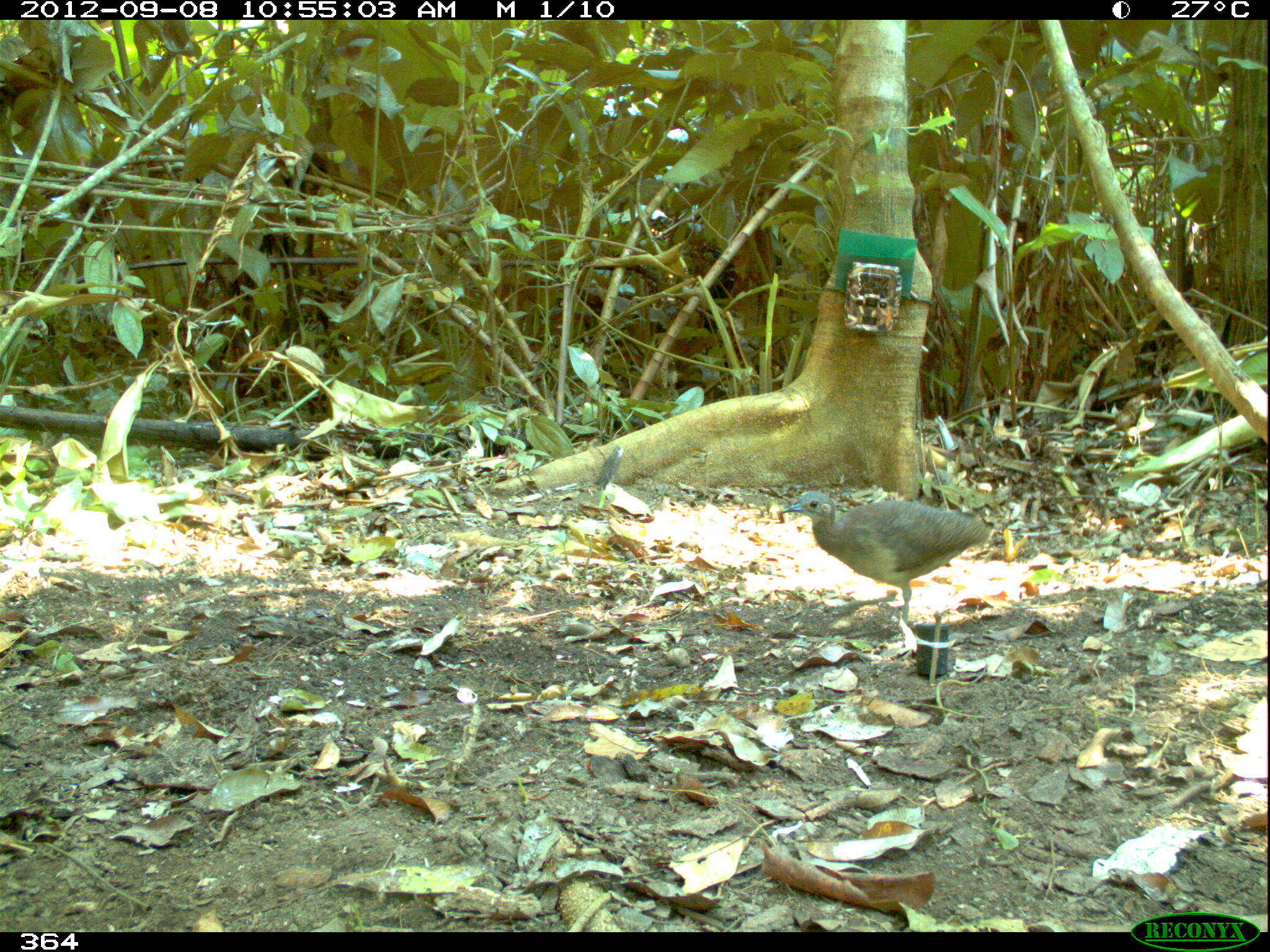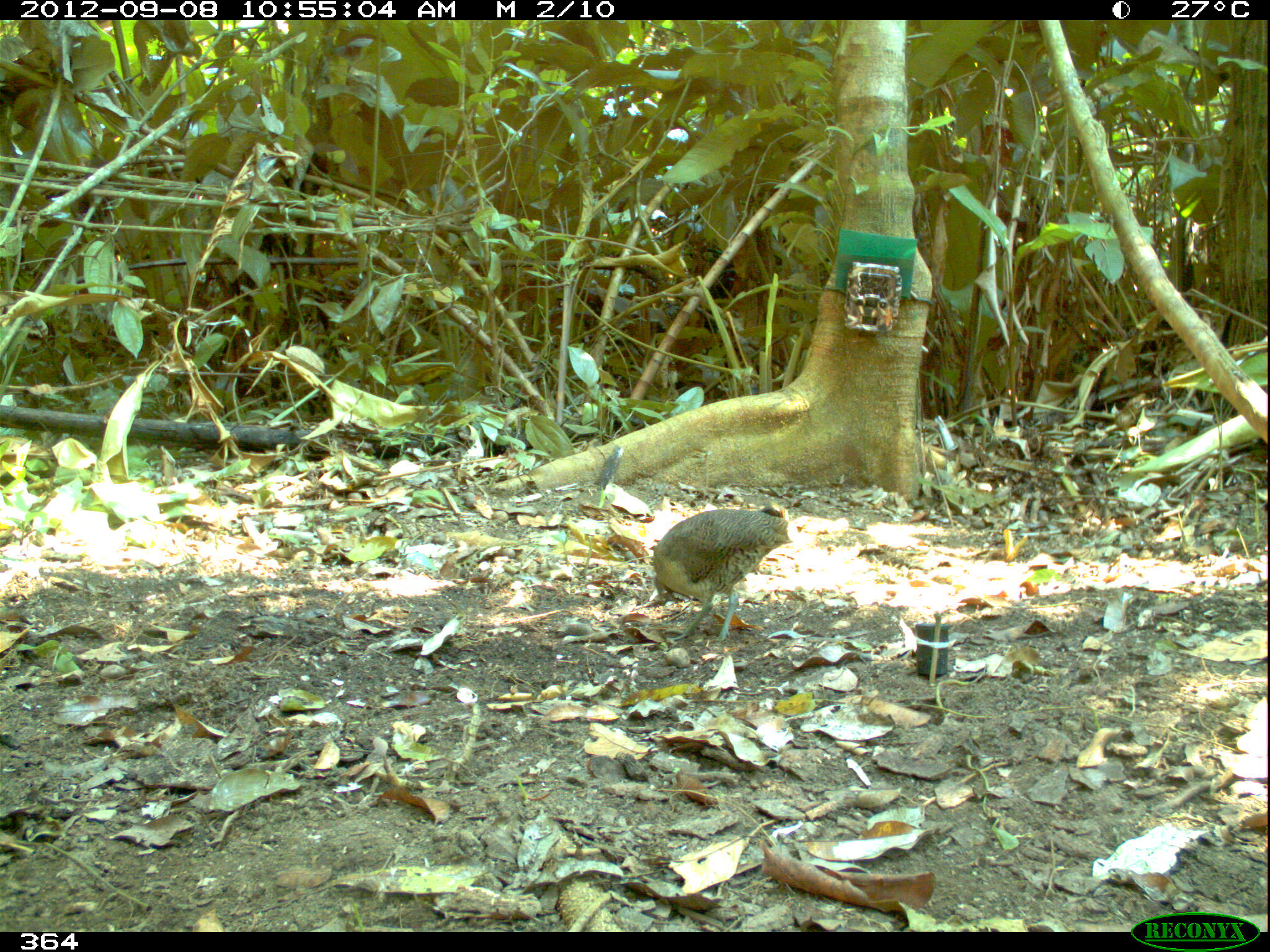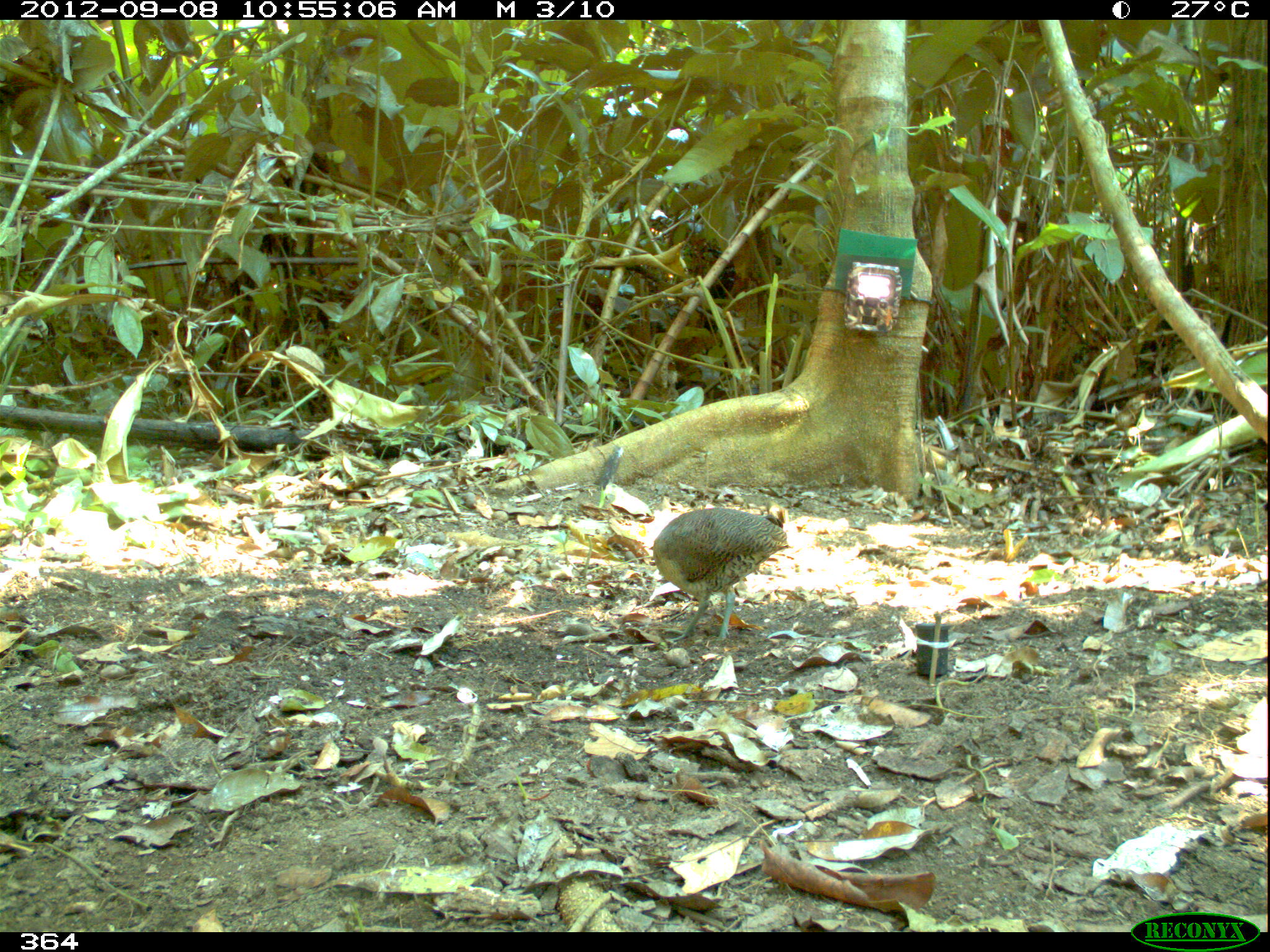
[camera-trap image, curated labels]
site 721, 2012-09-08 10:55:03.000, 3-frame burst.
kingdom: Animalia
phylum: Chordata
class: Aves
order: Galliformes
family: Phasianidae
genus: Alectoris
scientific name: Alectoris rufa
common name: red-legged partridge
Alectoris rufa (red-legged partridge).